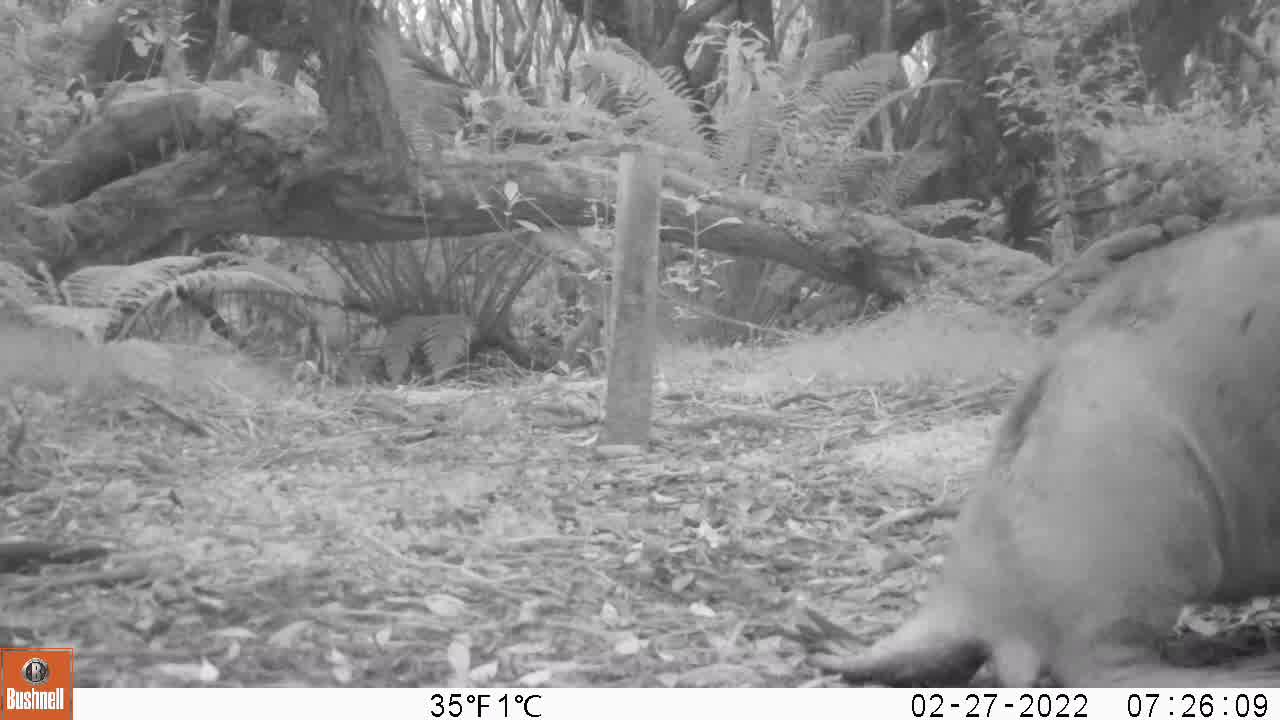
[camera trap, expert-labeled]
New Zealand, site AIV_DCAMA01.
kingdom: Animalia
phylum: Chordata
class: Mammalia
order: Carnivora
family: Otariidae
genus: Phocarctos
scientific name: Phocarctos hookeri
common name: new zealand sea lion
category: sealion